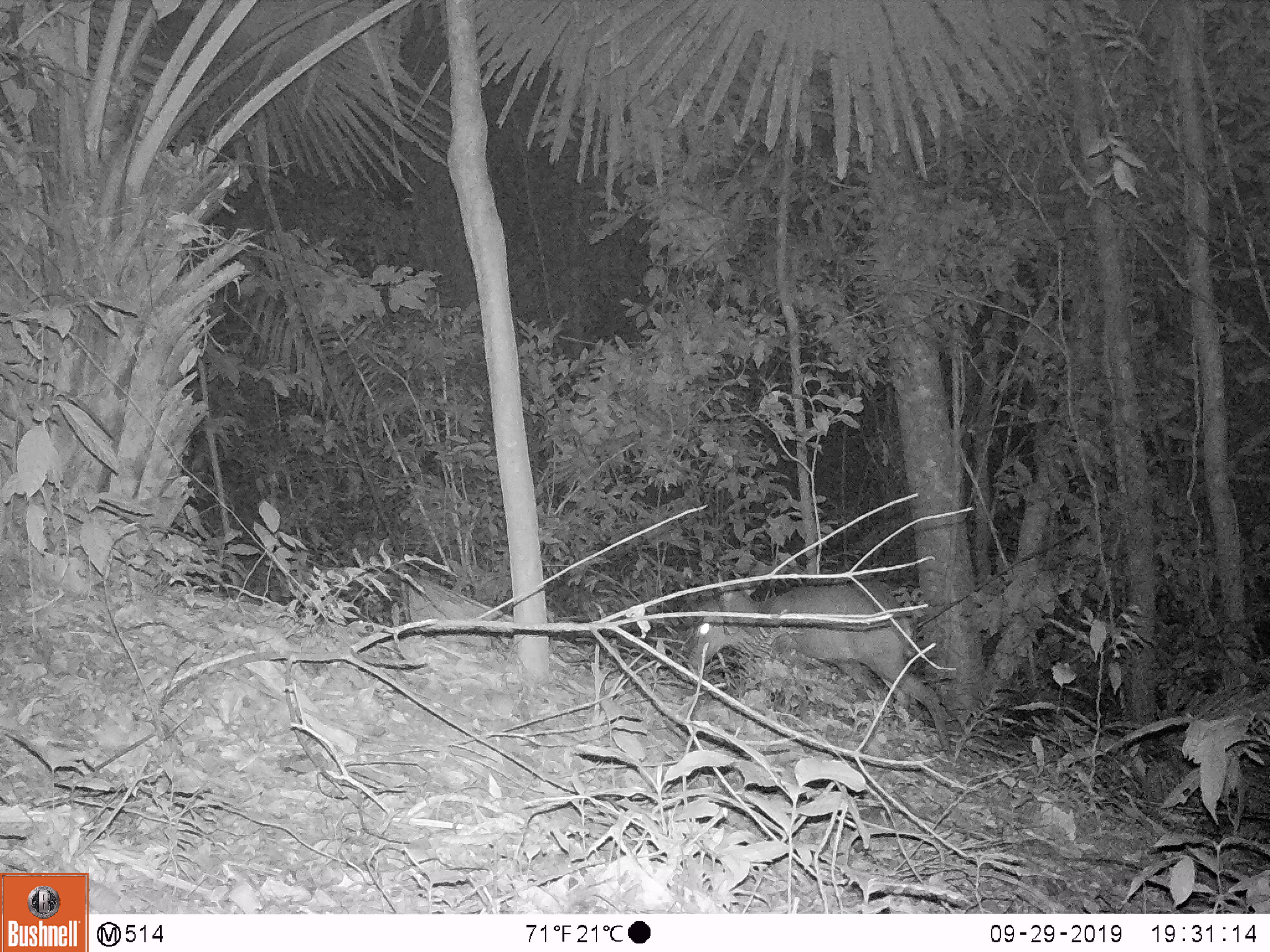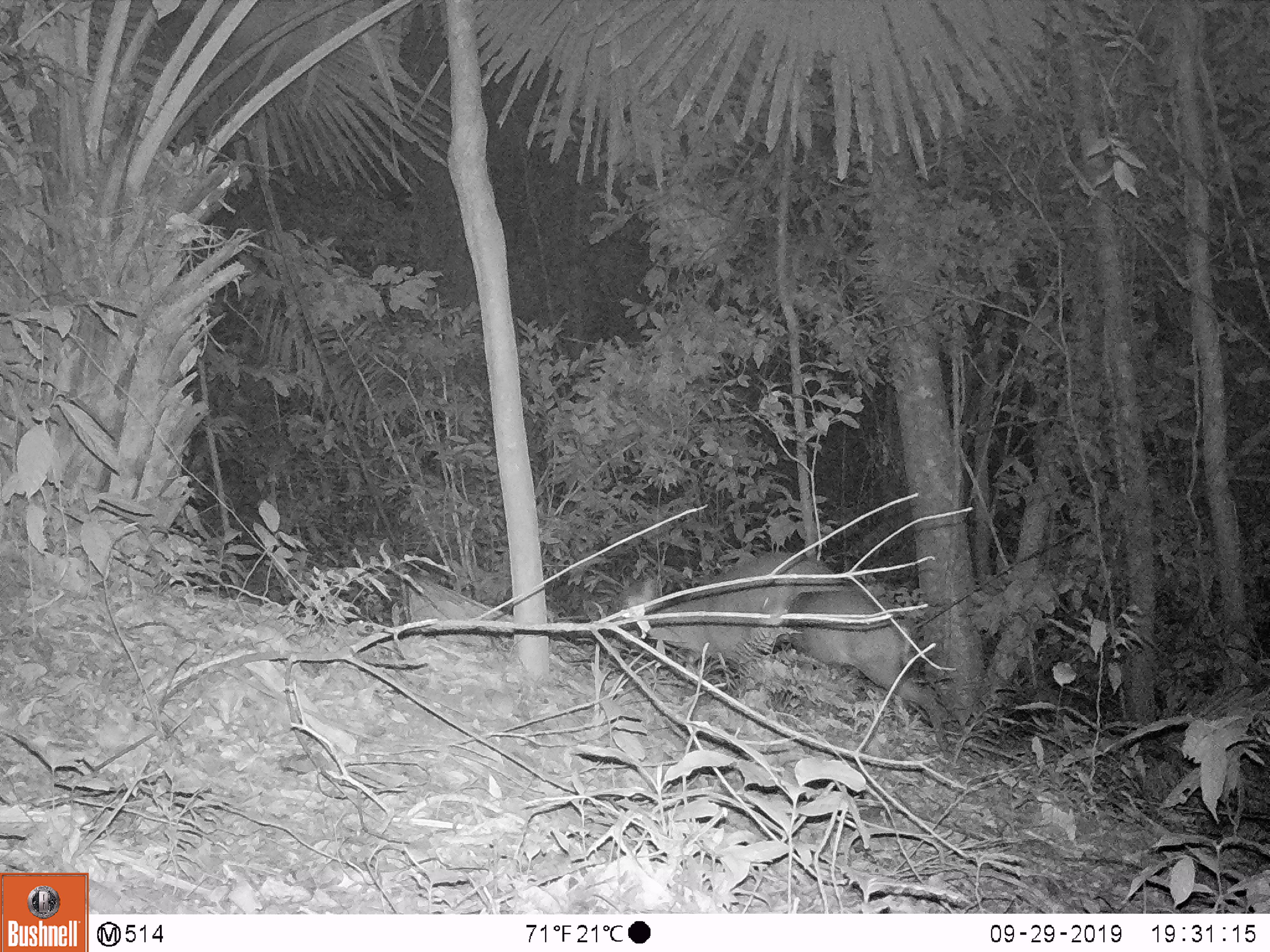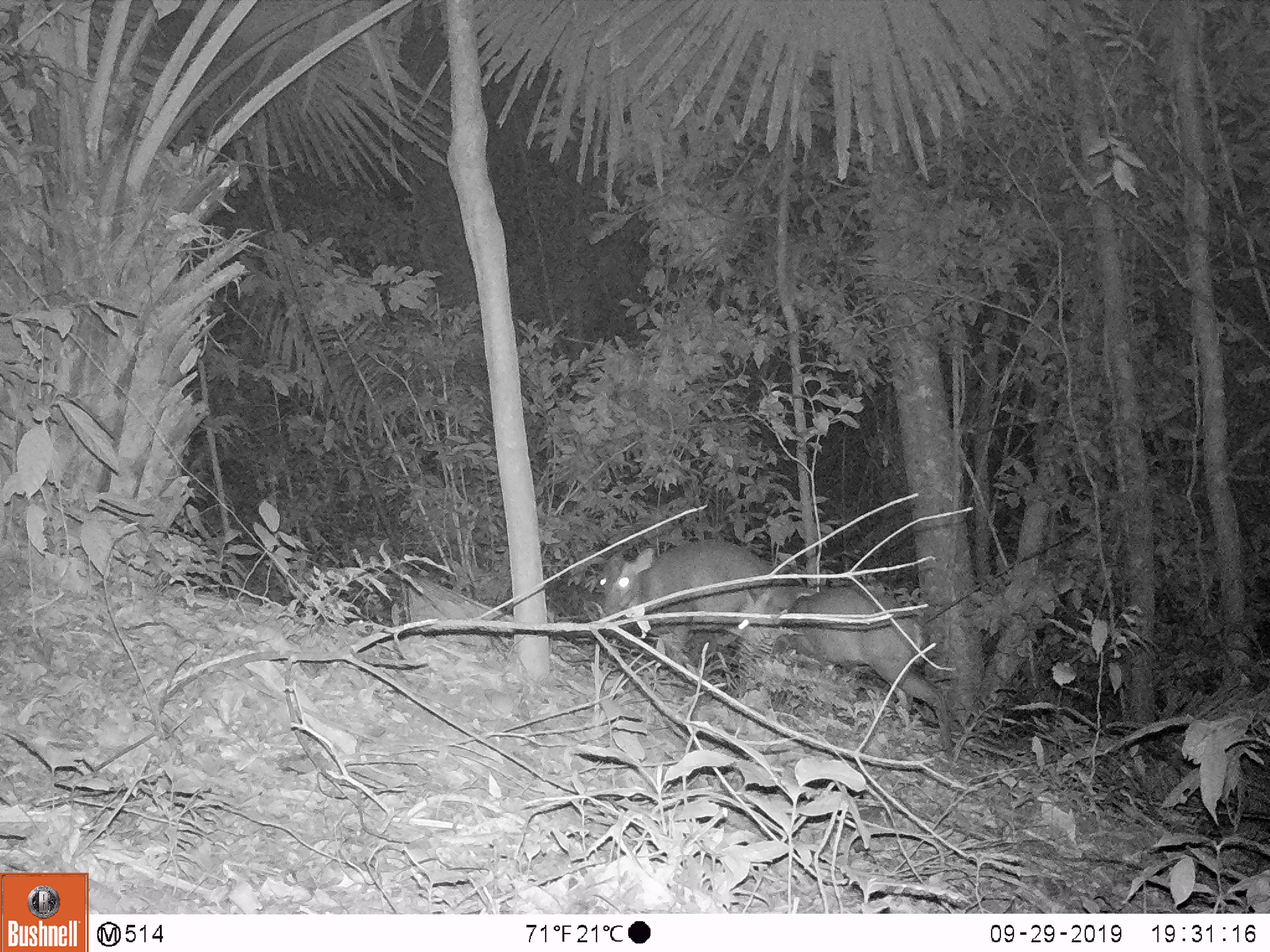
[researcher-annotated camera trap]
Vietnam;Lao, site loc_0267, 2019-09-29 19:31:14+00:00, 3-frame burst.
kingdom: Animalia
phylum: Chordata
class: Mammalia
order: Artiodactyla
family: Cervidae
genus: Muntiacus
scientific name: Muntiacus rooseveltorum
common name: roosevelt's muntjac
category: roosevelts muntjac group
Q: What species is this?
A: Roosevelts muntjac group (roosevelt's muntjac) (Muntiacus rooseveltorum).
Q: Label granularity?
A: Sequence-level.